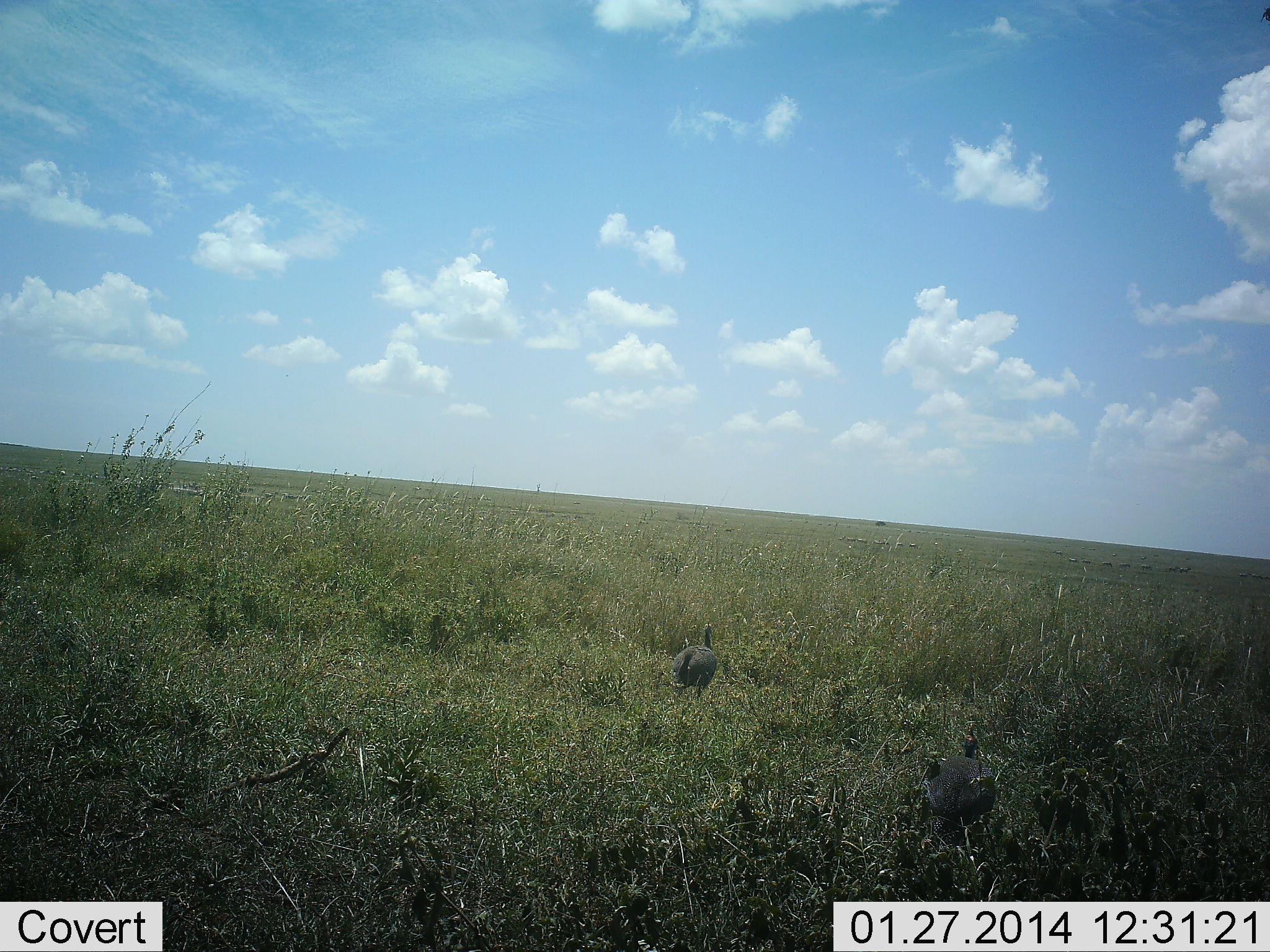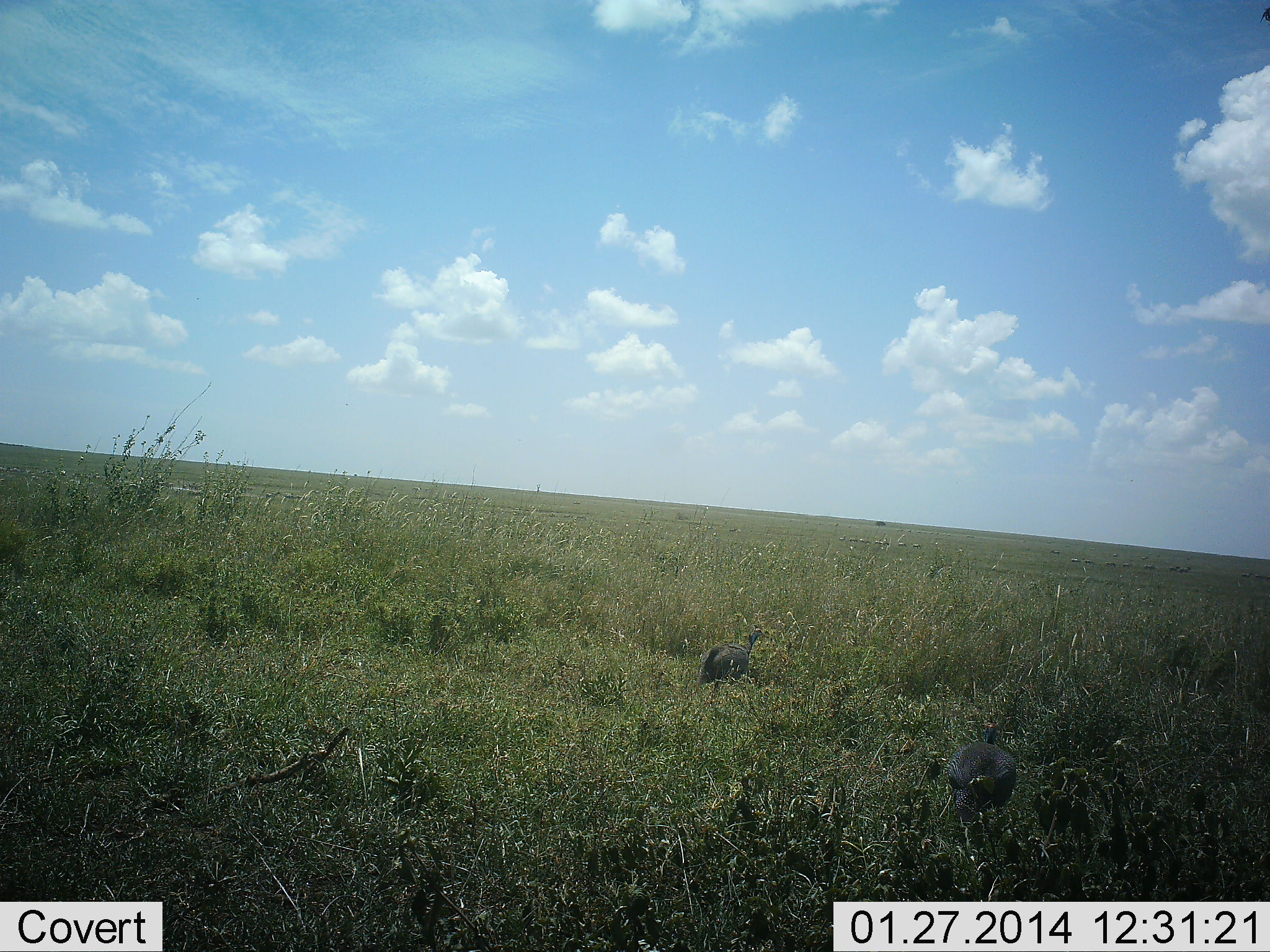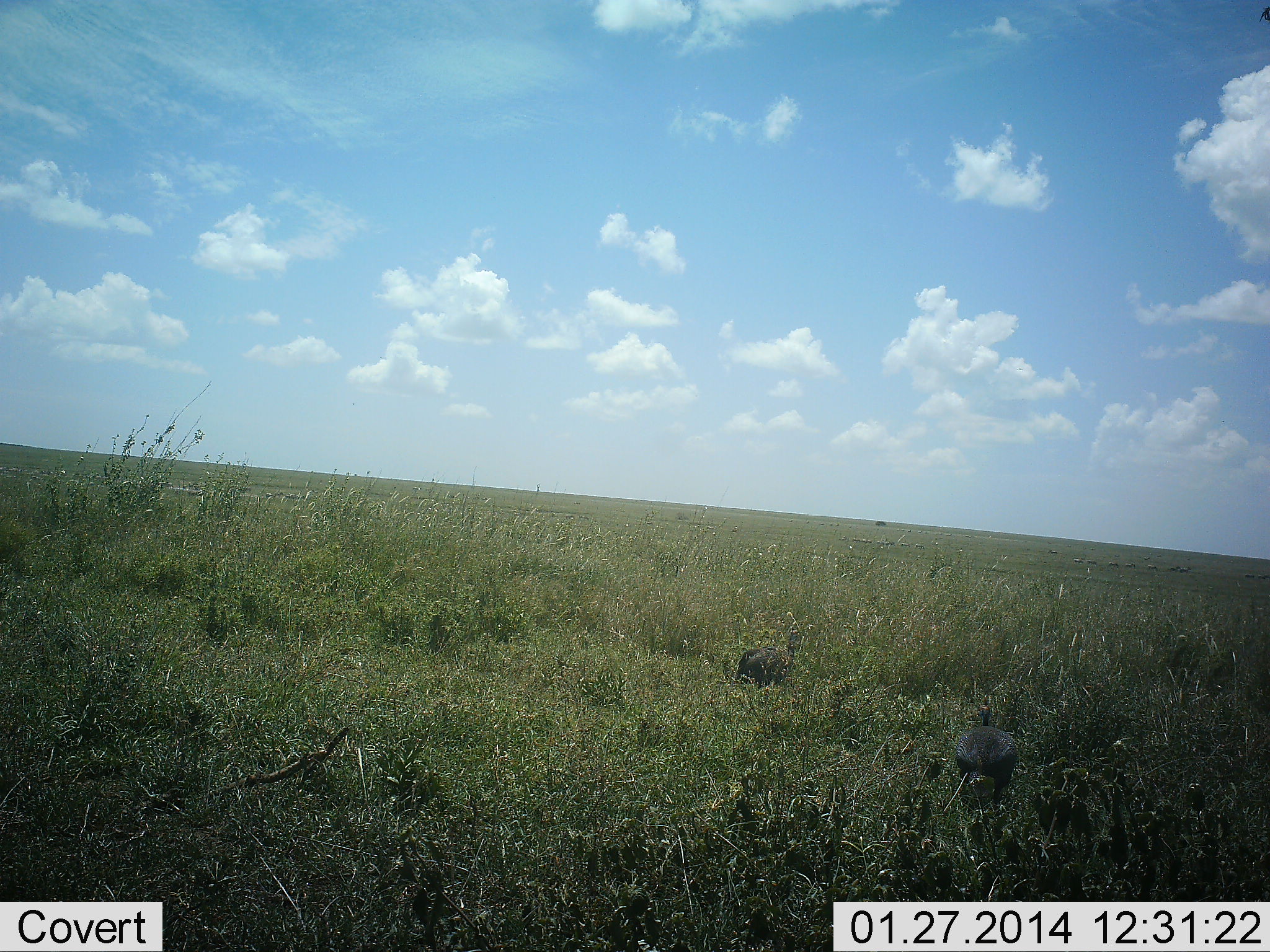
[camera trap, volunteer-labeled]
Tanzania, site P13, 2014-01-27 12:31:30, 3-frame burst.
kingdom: Animalia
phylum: Chordata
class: Aves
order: Galliformes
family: Numididae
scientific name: Numididae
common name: guinea fowl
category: guineafowl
Guineafowl (guinea fowl) (Numididae), count 2. Behavior (volunteer vote fractions): standing 0%, resting 0%, moving 100%, interacting 0%. Young present (vote fraction): 0%. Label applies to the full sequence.